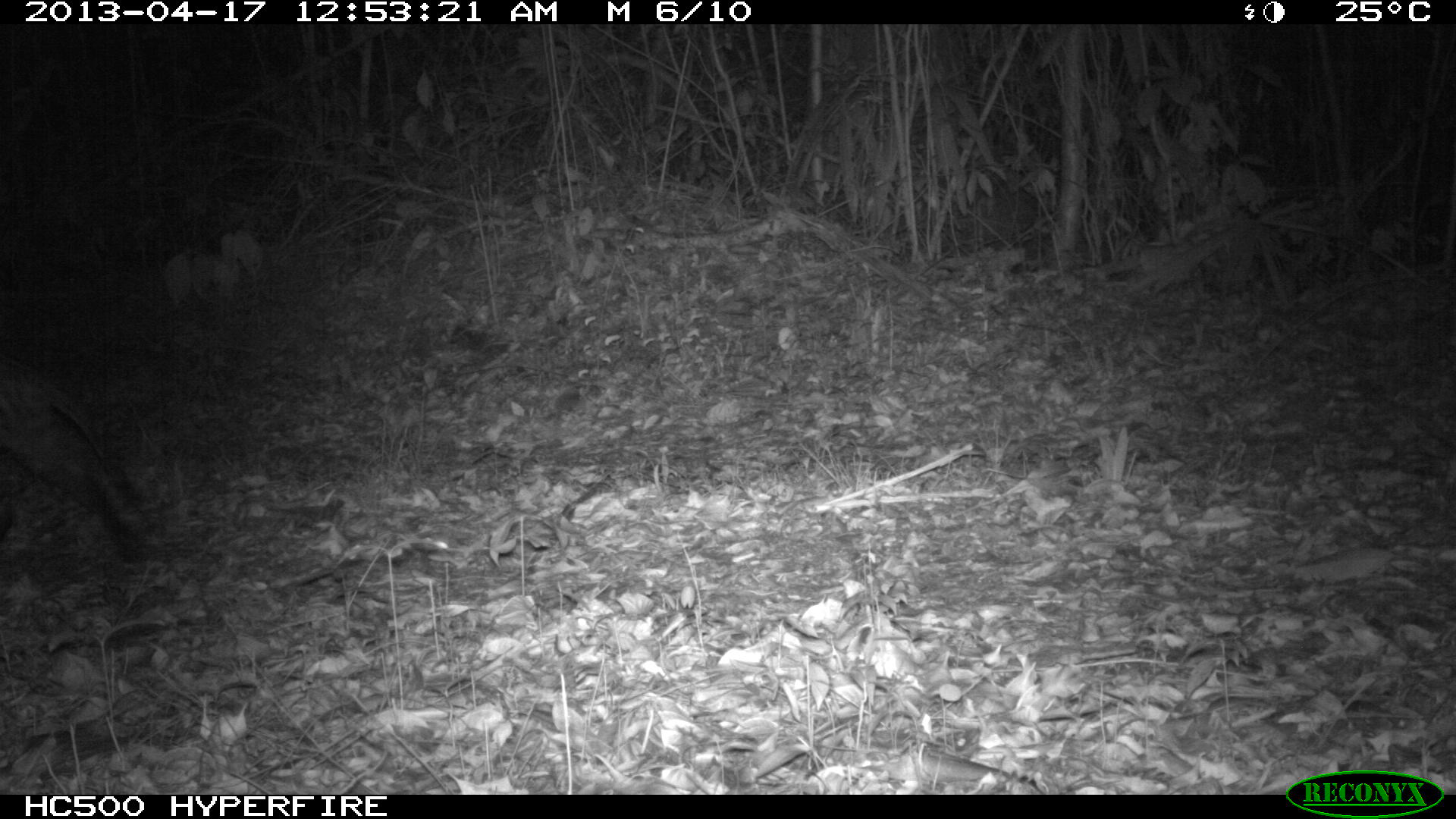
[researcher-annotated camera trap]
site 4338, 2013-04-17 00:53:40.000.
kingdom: Animalia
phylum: Chordata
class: Mammalia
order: Carnivora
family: Felidae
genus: Leopardus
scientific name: Leopardus pardalis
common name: ocelot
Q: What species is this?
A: Leopardus pardalis (ocelot).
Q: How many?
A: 1.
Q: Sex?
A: Male.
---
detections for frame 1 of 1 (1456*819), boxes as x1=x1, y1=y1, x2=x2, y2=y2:
leopardus pardalis: x1=0, y1=351, x2=156, y2=566